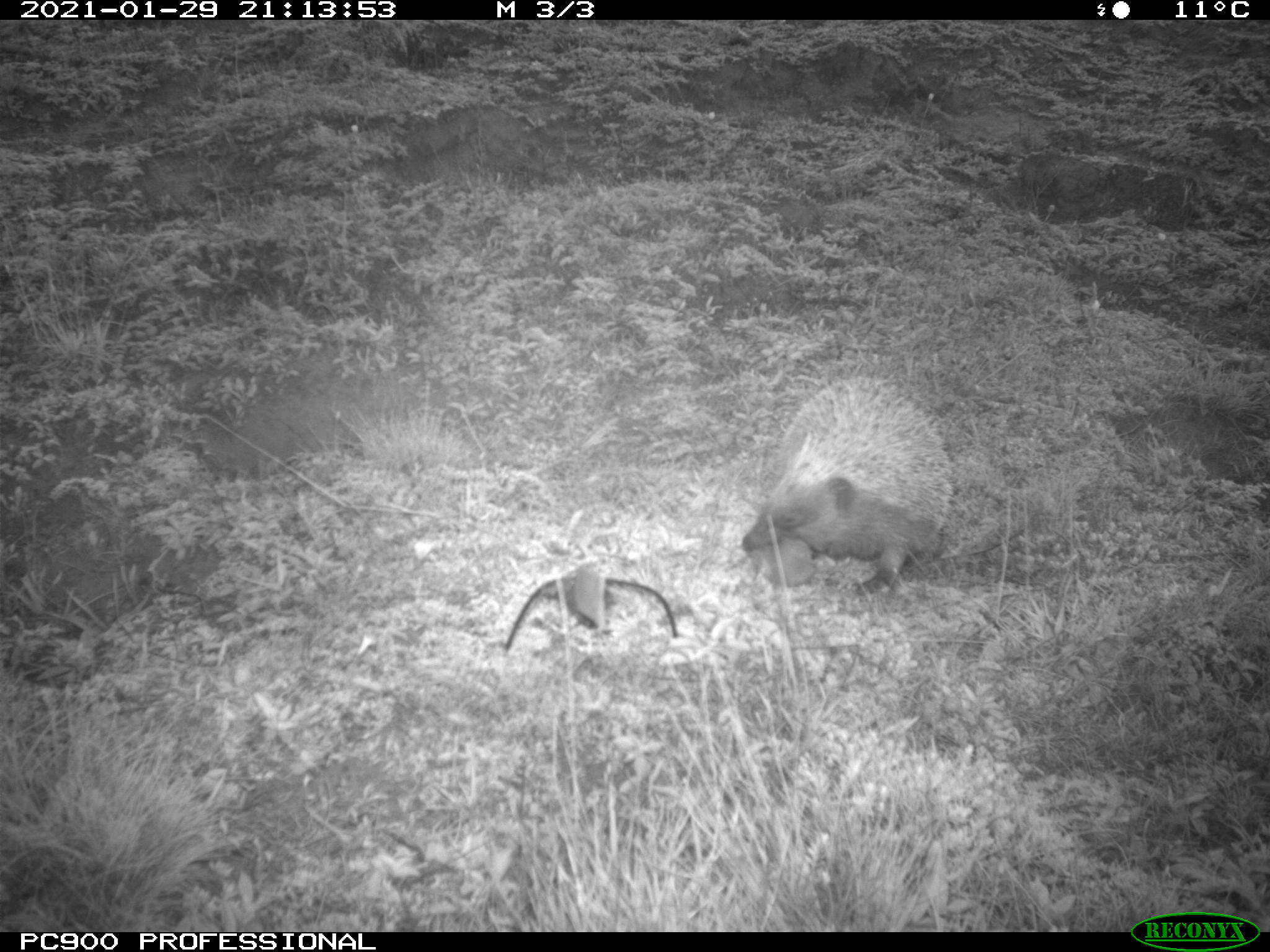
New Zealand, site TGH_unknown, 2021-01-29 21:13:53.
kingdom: Animalia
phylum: Chordata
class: Mammalia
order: Eulipotyphla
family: Erinaceidae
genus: Erinaceus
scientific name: Erinaceus europaeus europaeus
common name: european hedgehog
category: hedgehog